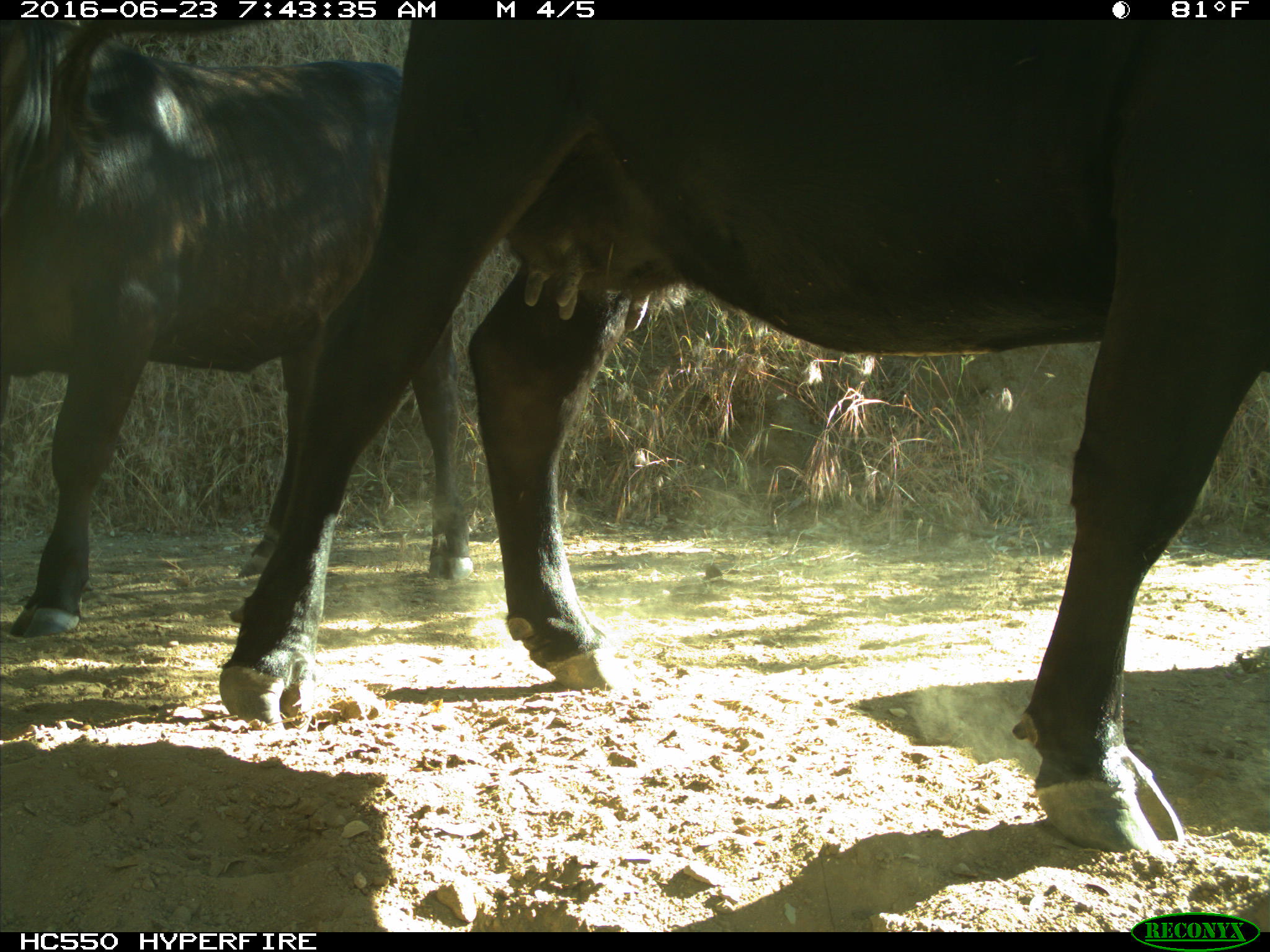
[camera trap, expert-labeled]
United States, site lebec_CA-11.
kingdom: Animalia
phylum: Chordata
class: Mammalia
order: Artiodactyla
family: Bovidae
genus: Bos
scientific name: Bos taurus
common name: domestic cow